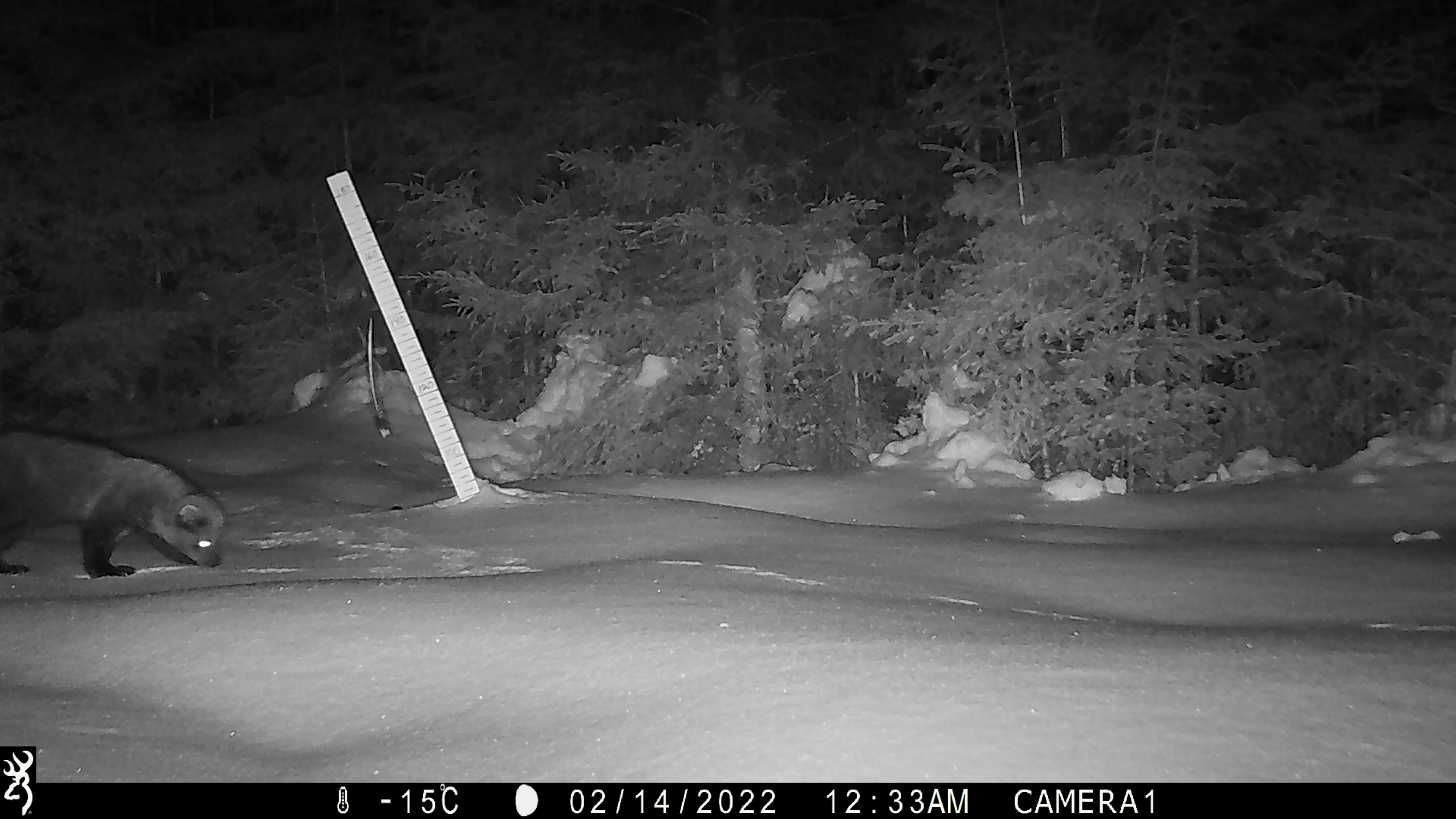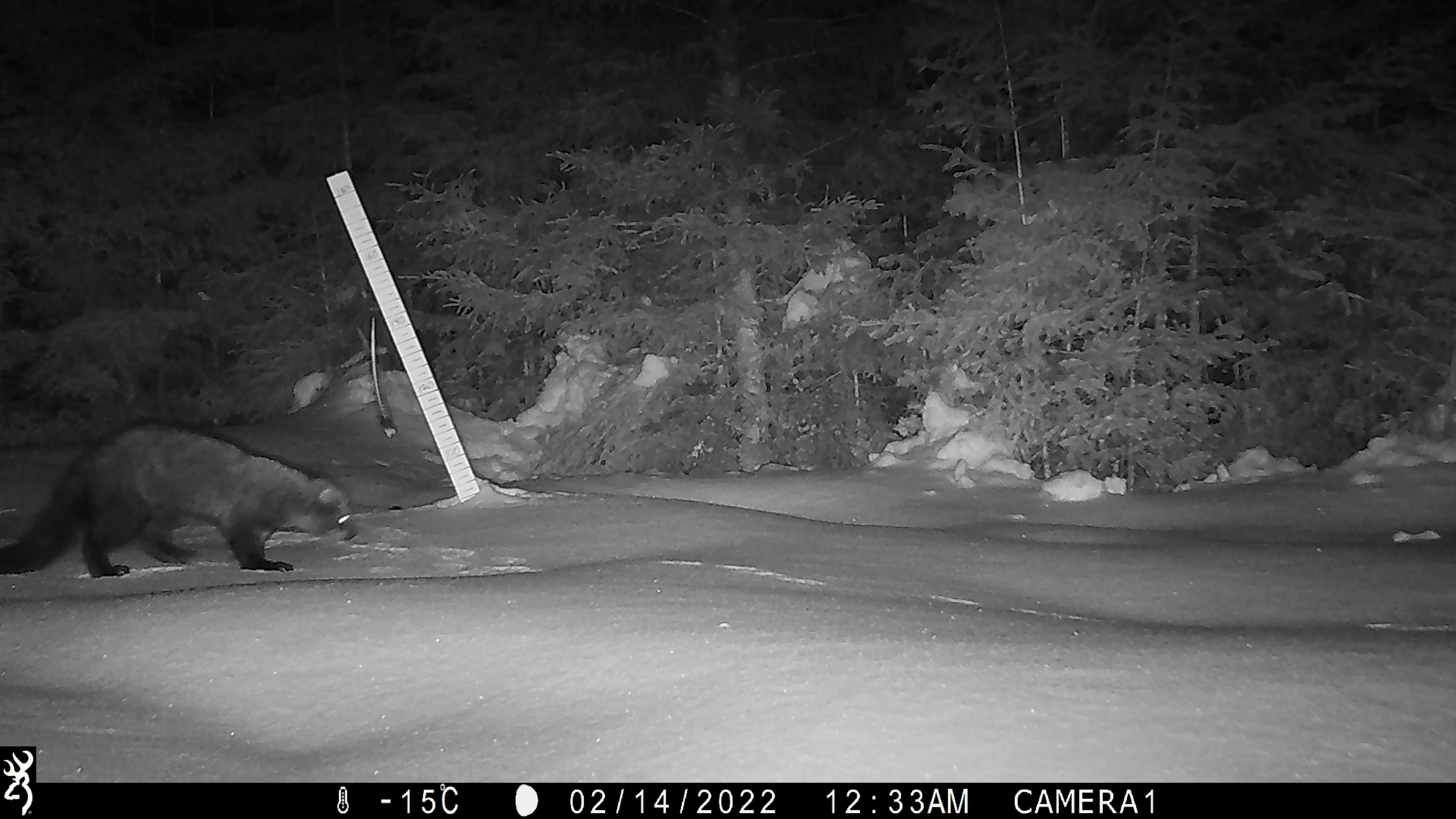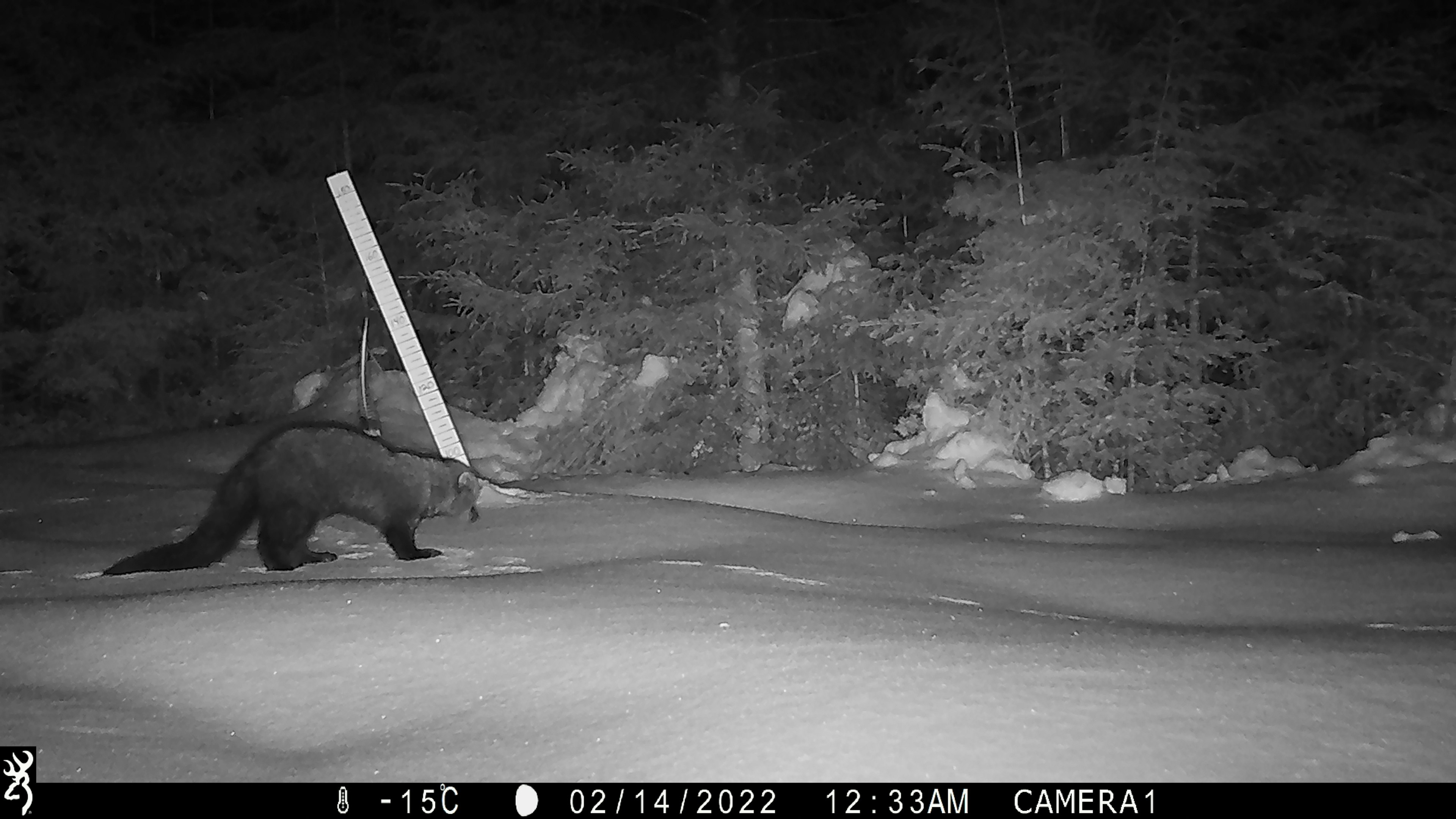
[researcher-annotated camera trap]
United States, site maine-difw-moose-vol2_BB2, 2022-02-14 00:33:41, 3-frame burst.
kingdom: Animalia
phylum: Chordata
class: Mammalia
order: Carnivora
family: Mustelidae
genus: Pekania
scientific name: Pekania pennanti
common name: fisher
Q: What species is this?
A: Fisher (Pekania pennanti).